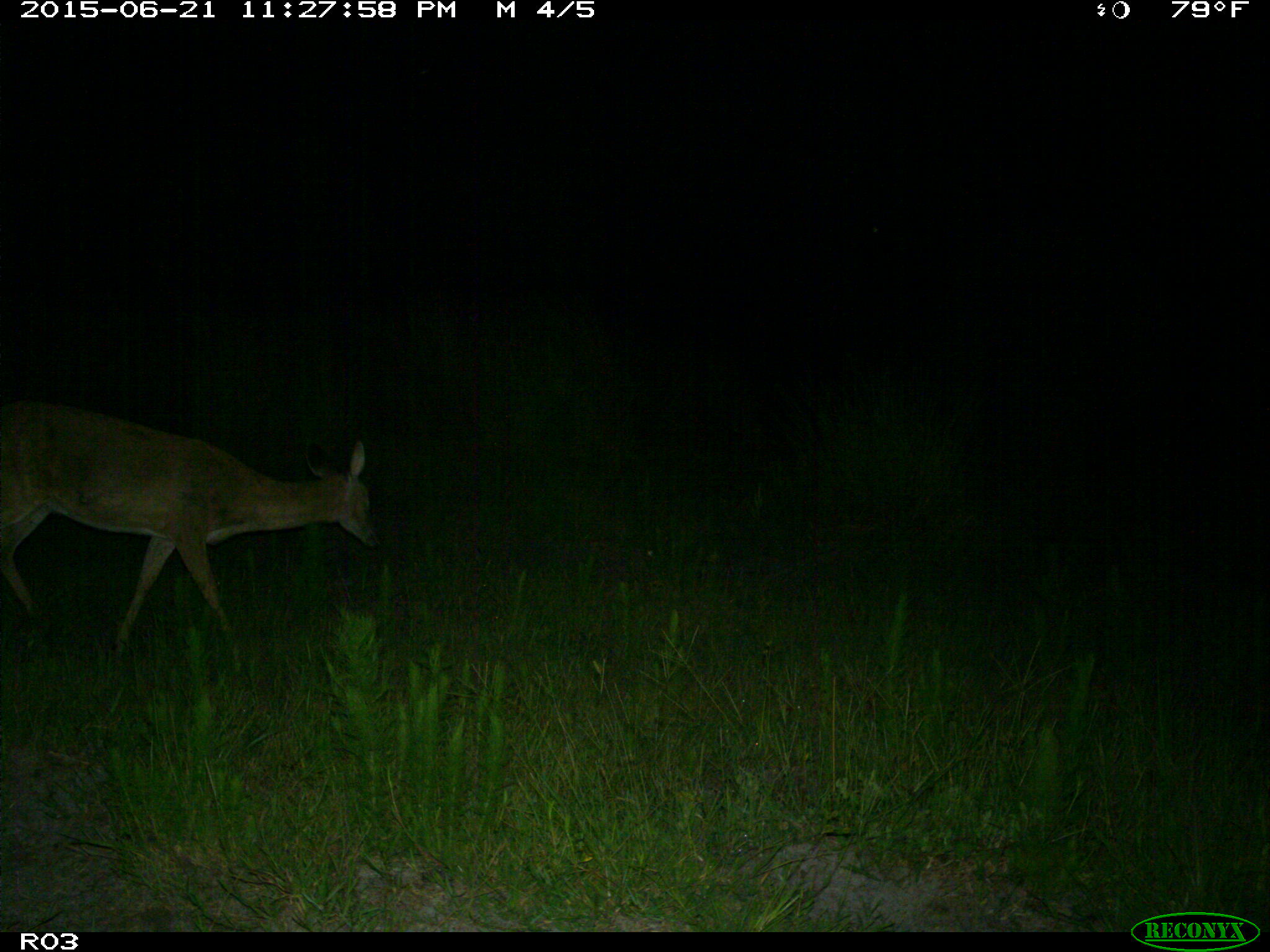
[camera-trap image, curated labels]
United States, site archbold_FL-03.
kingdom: Animalia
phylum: Chordata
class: Mammalia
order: Artiodactyla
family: Cervidae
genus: Odocoileus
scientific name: Odocoileus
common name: deer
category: unidentified deer